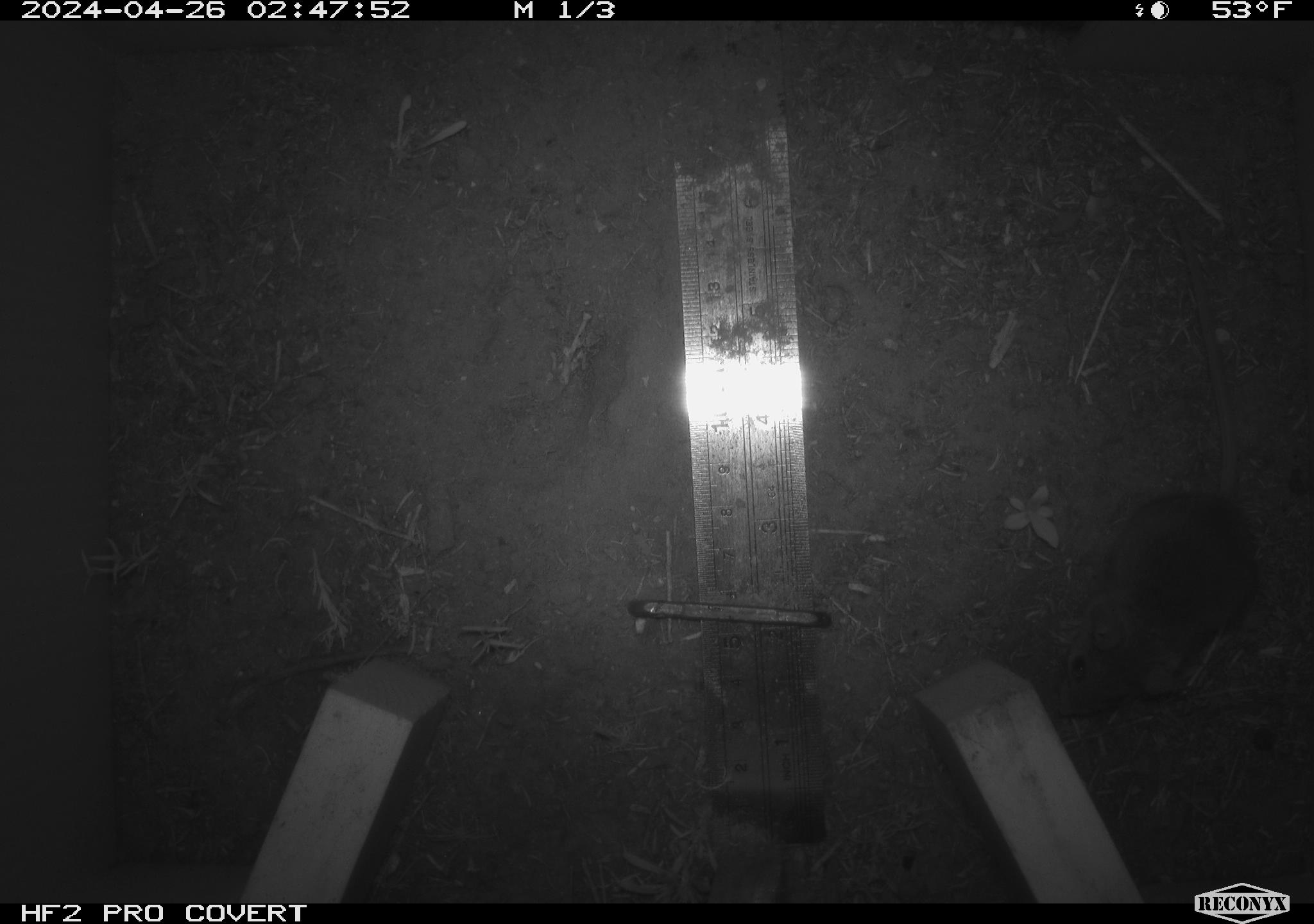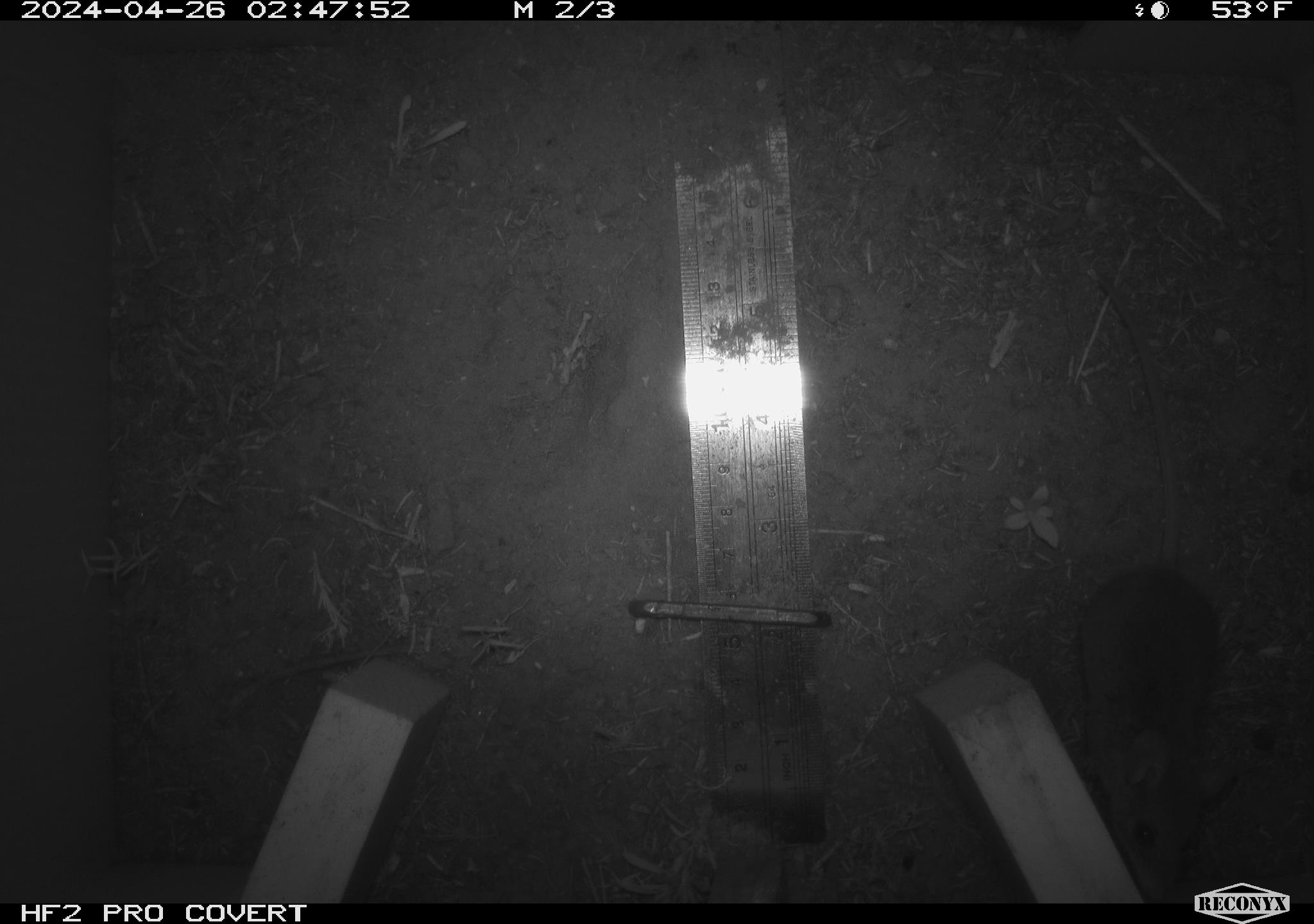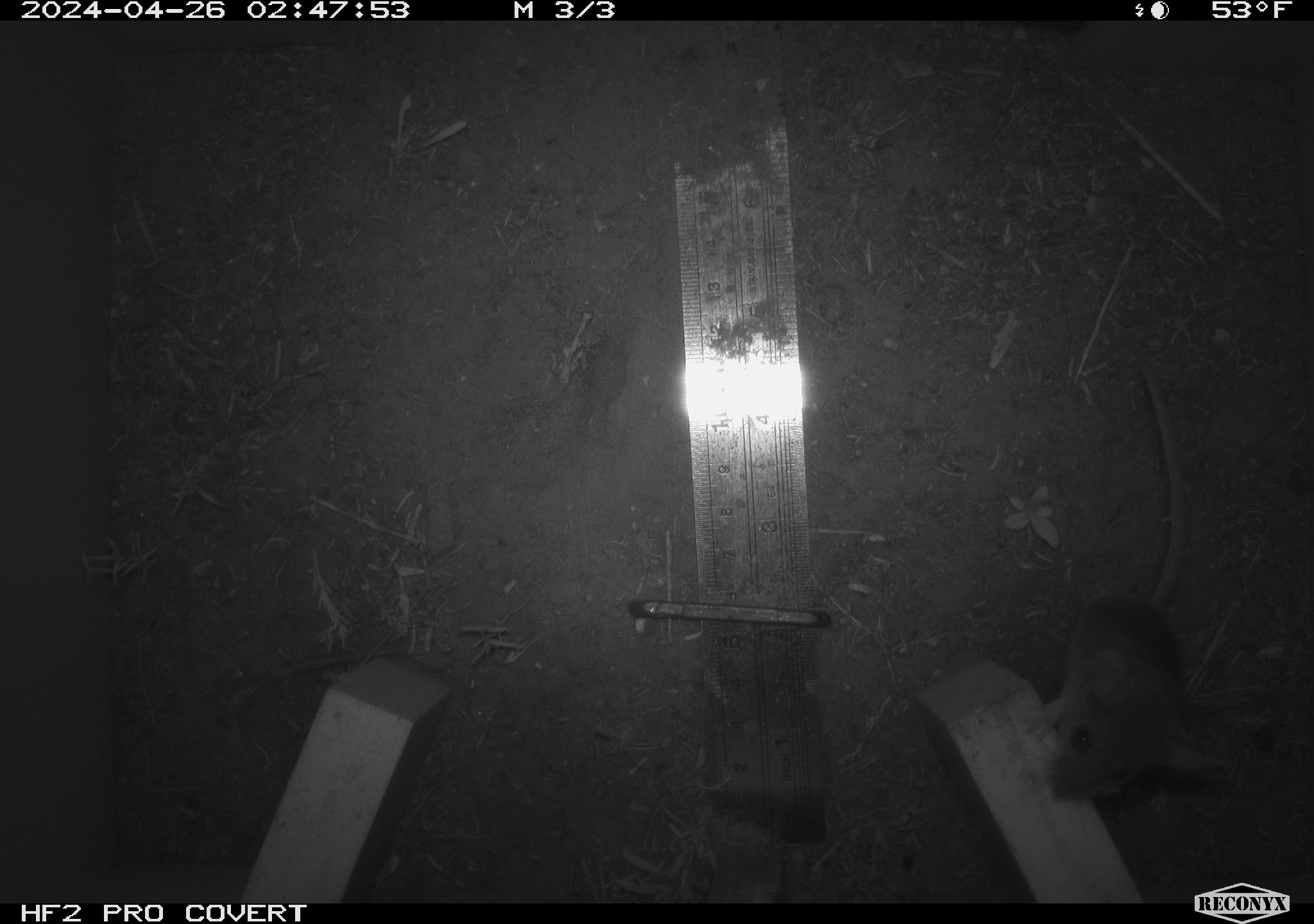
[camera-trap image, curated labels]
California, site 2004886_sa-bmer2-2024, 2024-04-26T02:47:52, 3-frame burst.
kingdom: Animalia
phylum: Chordata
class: Mammalia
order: Rodentia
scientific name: Rodentia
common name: mouse species